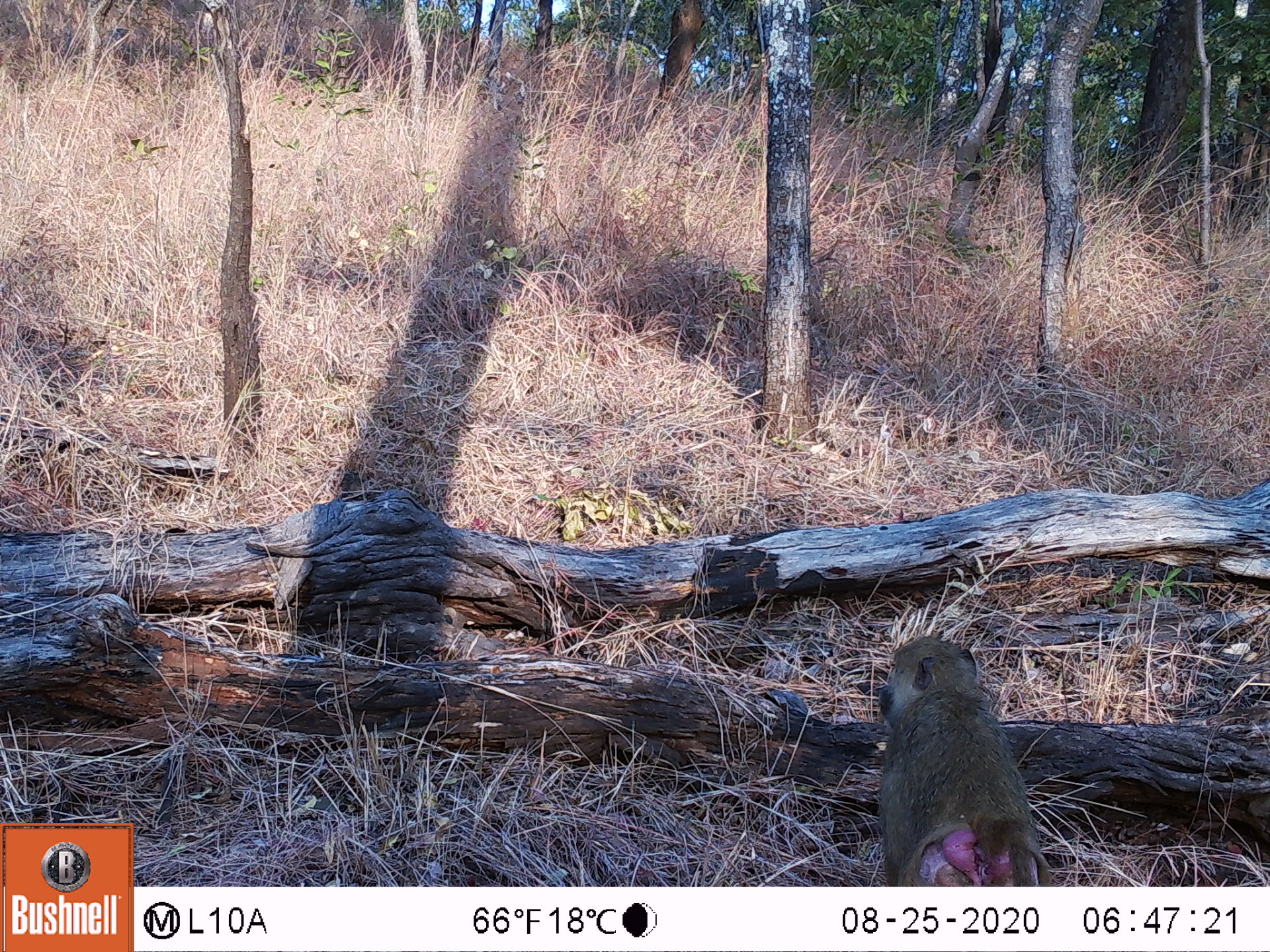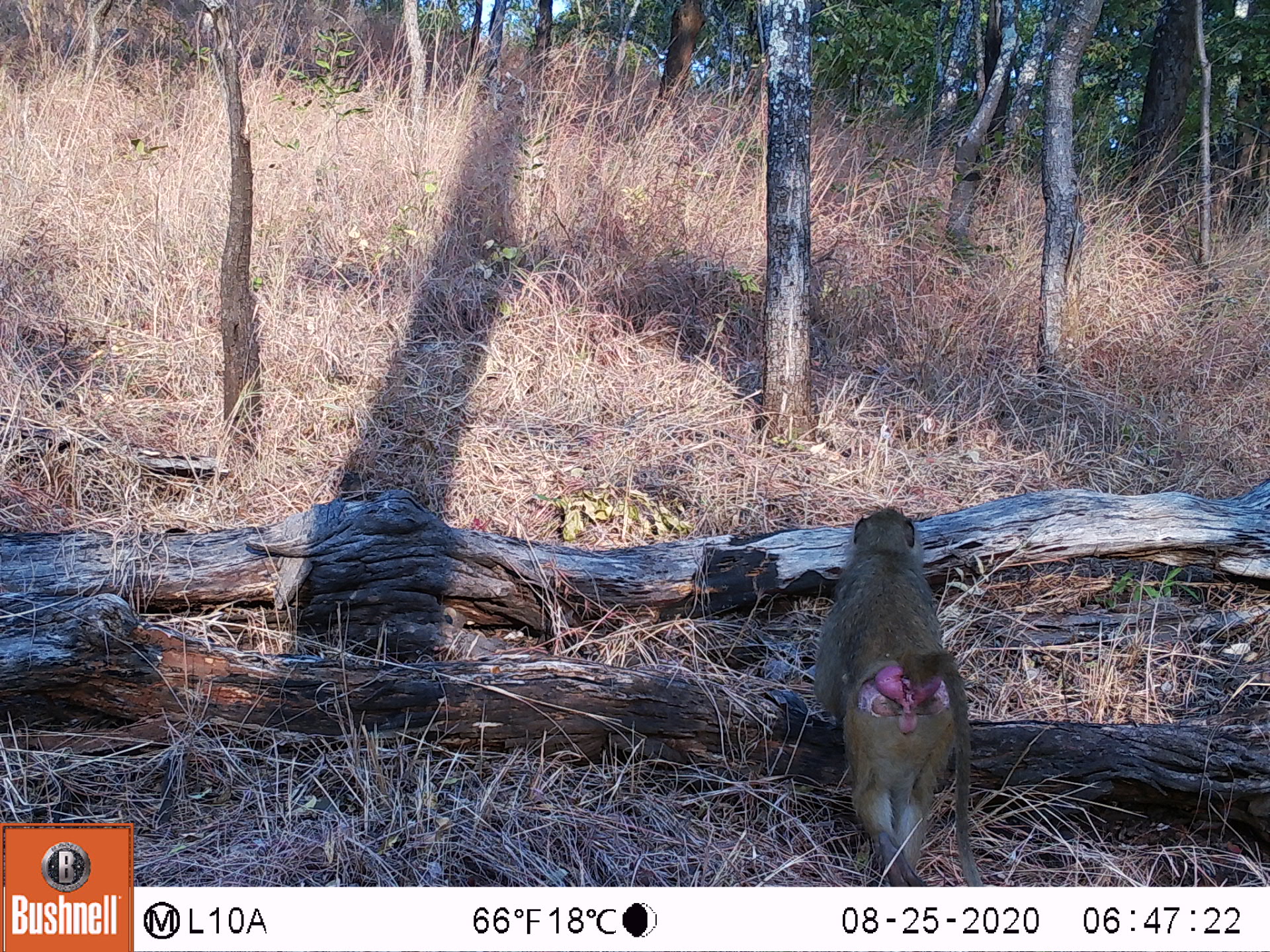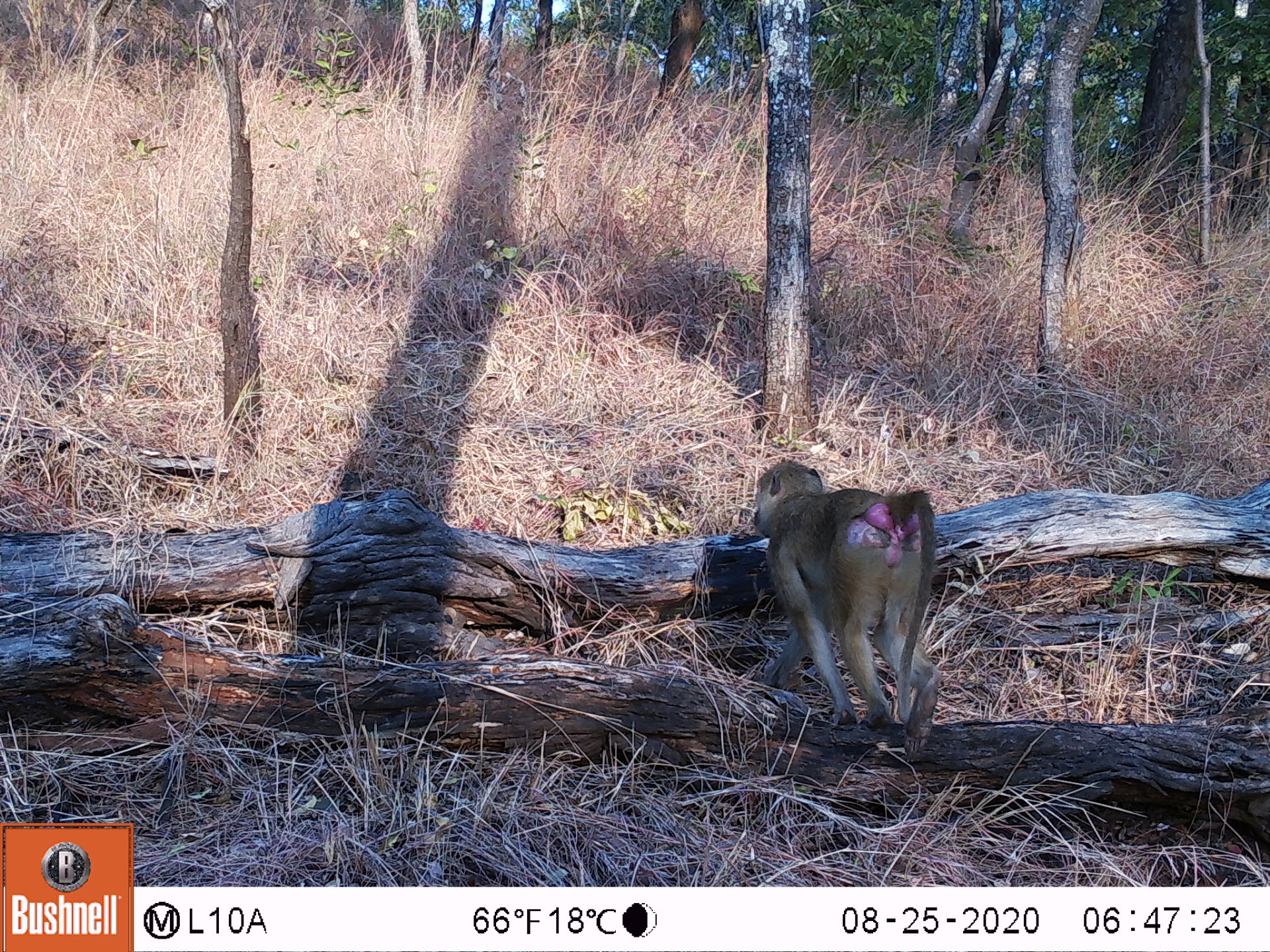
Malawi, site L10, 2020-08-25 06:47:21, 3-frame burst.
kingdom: Animalia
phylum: Chordata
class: Mammalia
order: Primates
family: Cercopithecidae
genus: Papio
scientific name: Papio cynocephalus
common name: yellow baboon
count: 1